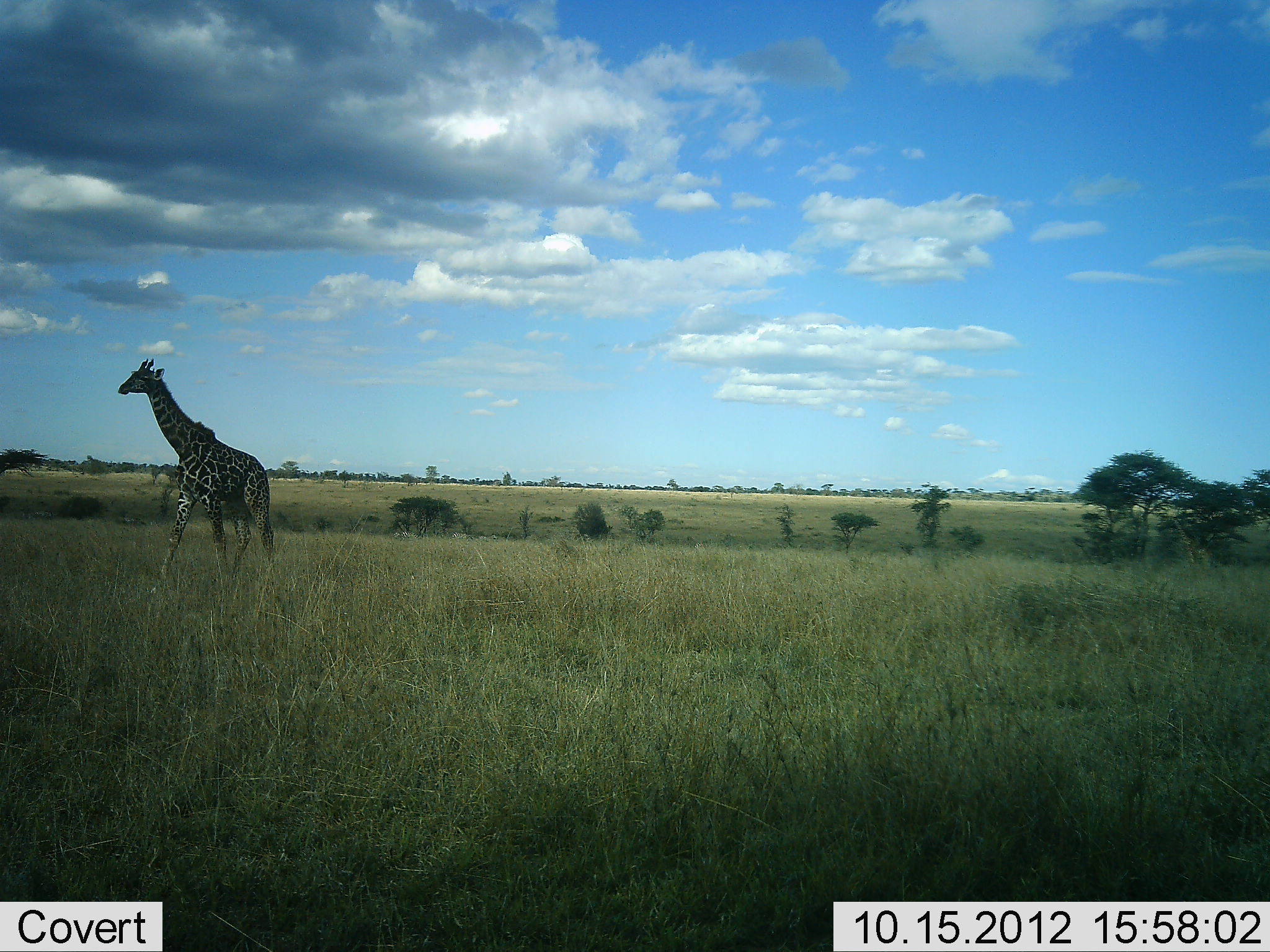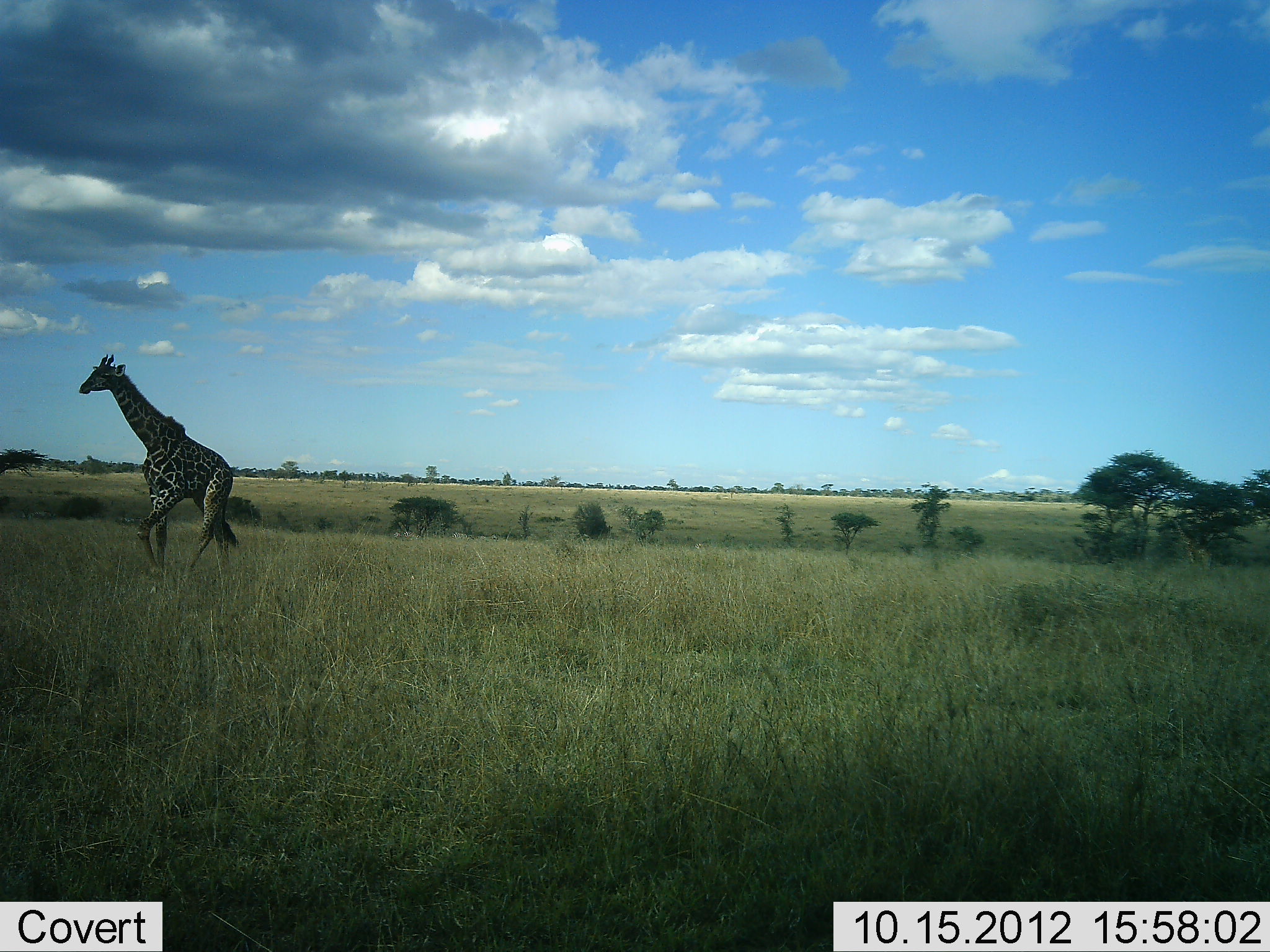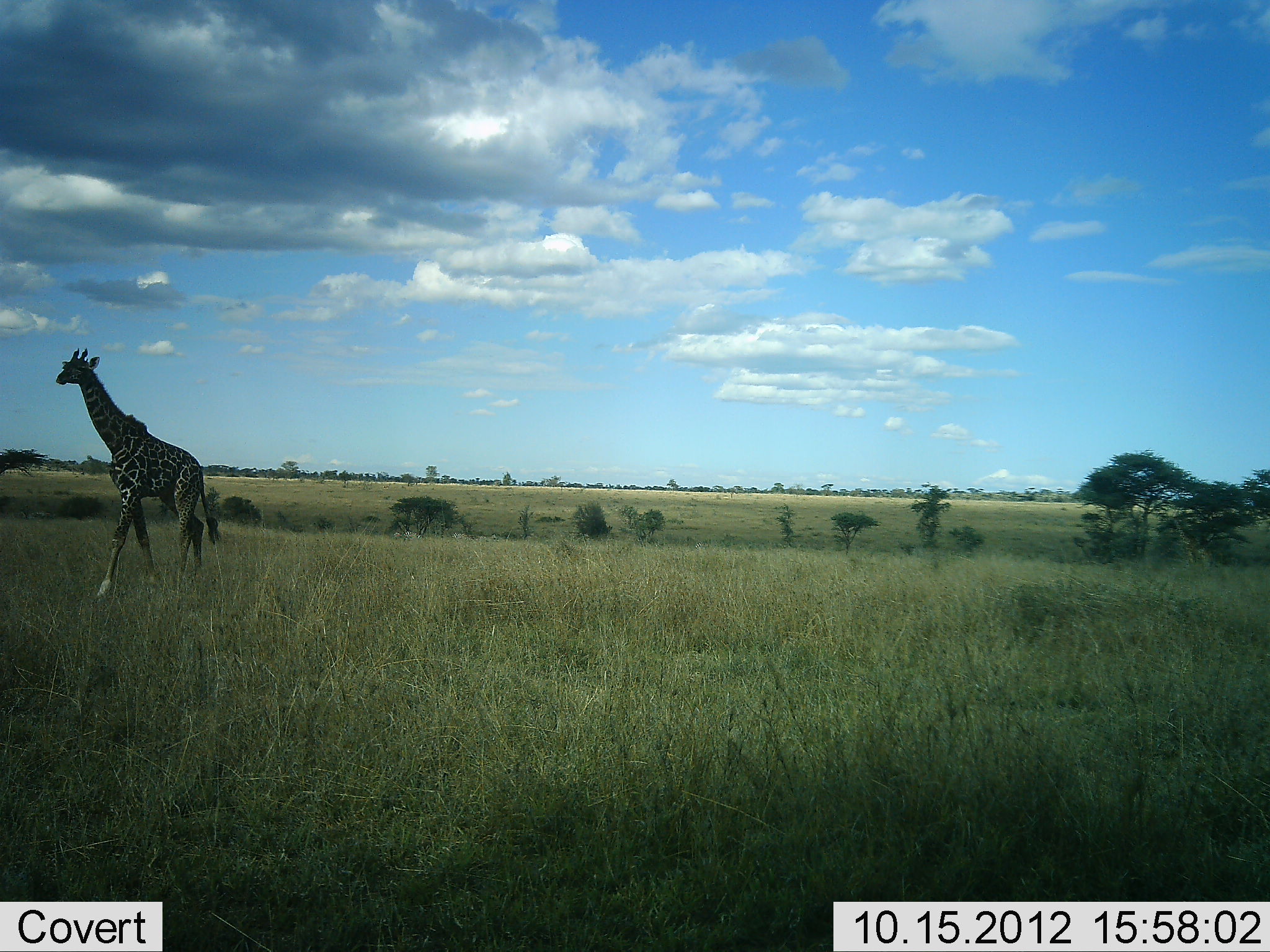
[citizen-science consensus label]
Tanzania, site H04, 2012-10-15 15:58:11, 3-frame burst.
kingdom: Animalia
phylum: Chordata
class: Mammalia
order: Artiodactyla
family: Giraffidae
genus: Giraffa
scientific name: Giraffa camelopardalis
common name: giraffe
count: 1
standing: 0%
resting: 0%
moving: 100%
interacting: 0%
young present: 0%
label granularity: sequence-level